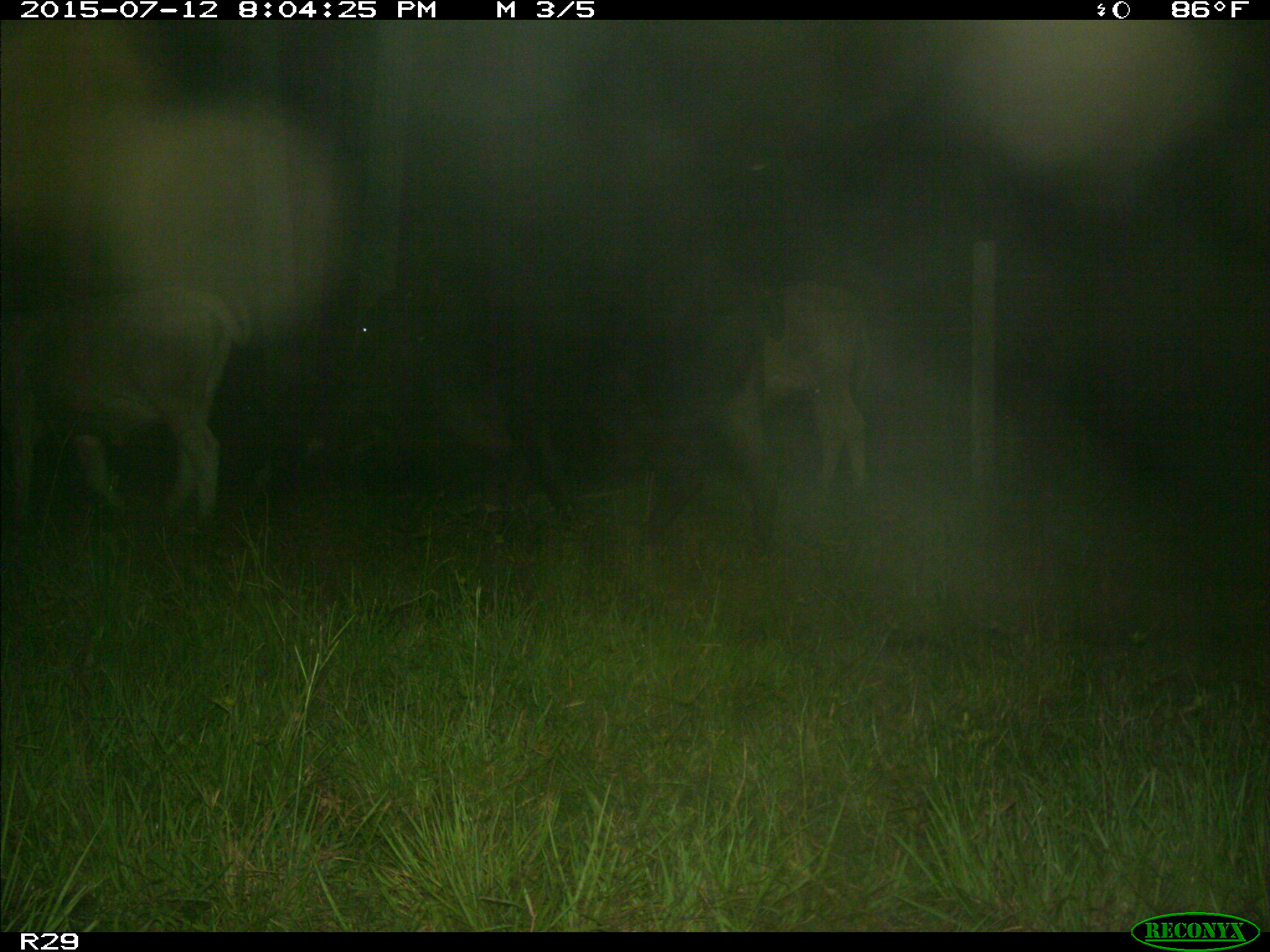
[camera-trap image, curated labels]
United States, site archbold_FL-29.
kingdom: Animalia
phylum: Chordata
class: Mammalia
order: Artiodactyla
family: Bovidae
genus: Bos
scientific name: Bos taurus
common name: domestic cow